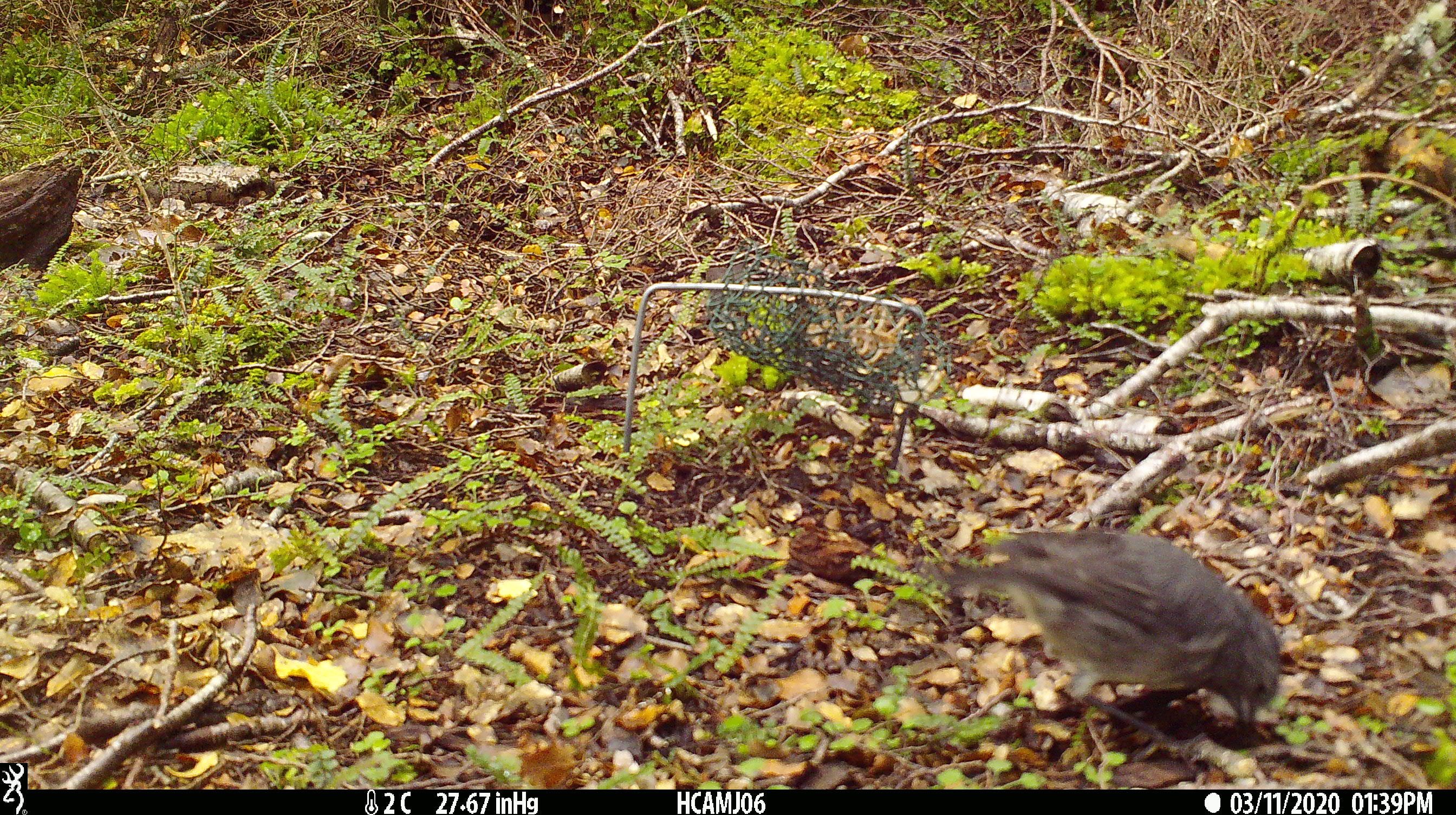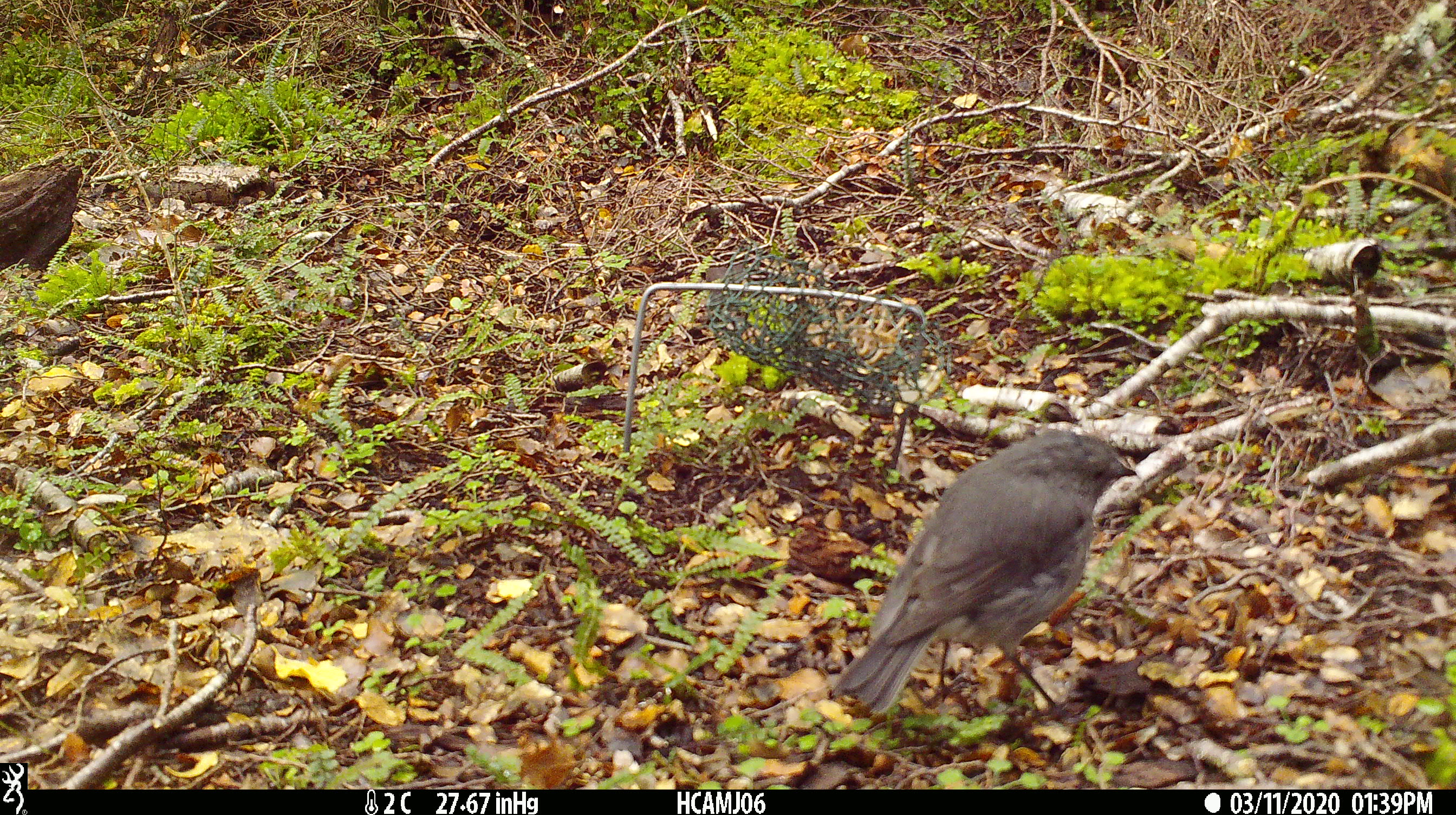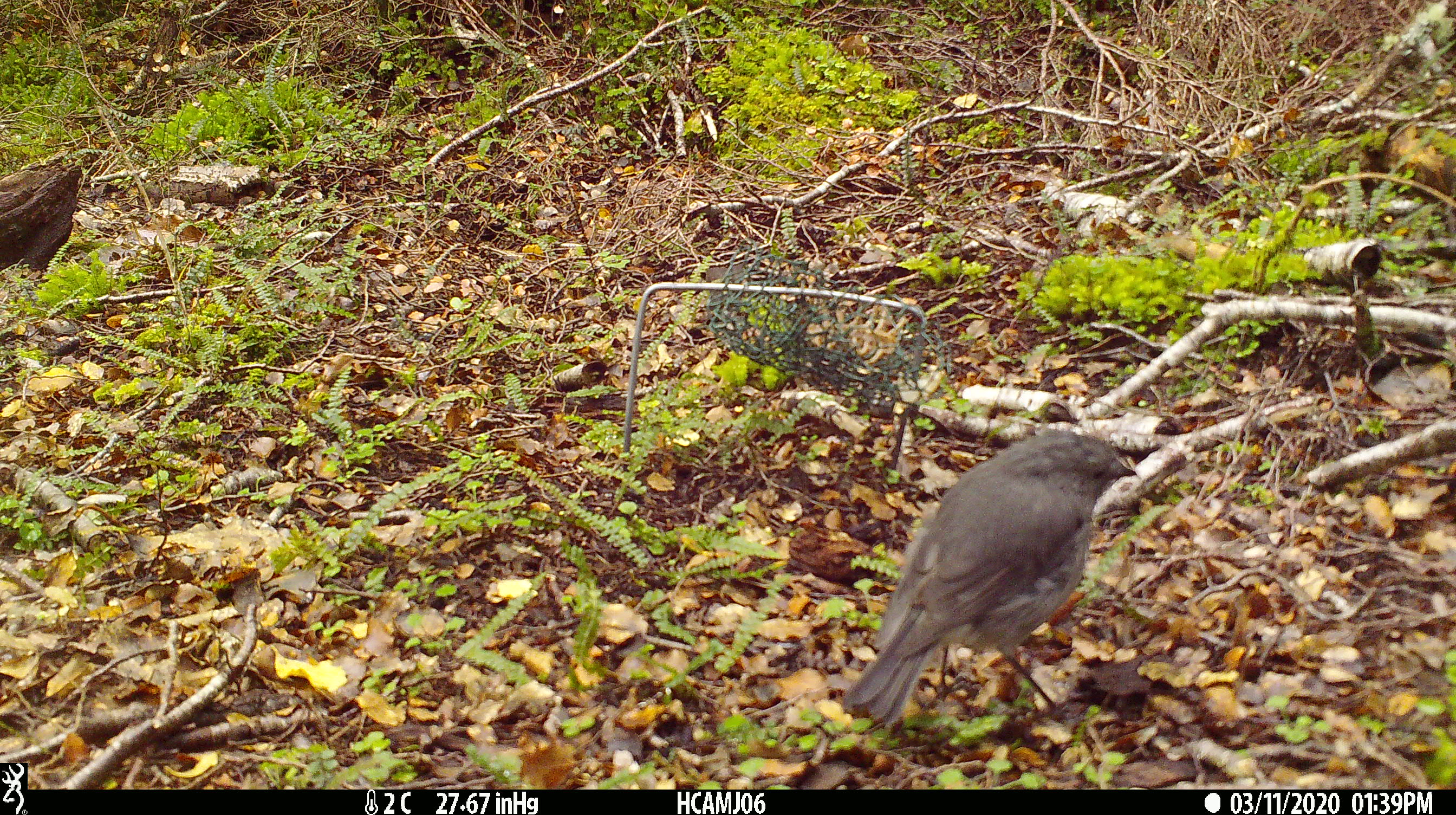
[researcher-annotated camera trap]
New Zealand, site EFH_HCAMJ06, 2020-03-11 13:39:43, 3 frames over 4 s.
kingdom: Animalia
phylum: Chordata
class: Mammalia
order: Rodentia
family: Muridae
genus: Mus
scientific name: Mus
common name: mouse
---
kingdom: Animalia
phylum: Chordata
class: Aves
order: Passeriformes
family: Petroicidae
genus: Petroica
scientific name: Petroica australis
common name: new zealand robin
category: robin